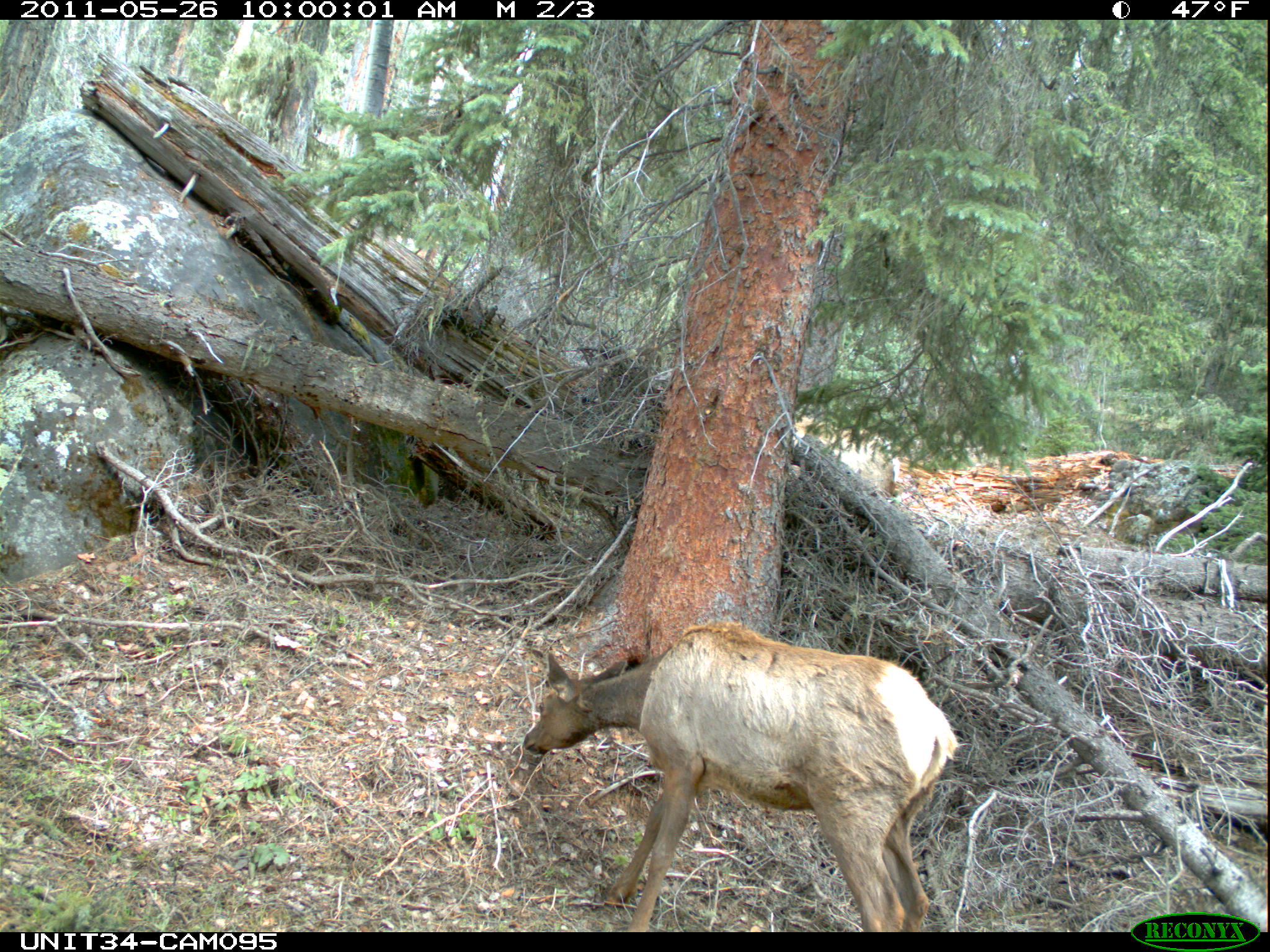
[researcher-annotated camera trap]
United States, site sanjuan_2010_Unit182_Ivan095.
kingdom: Animalia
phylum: Chordata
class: Mammalia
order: Artiodactyla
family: Cervidae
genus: Cervus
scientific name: Cervus elaphus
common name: red deer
Cervus elaphus (red deer).